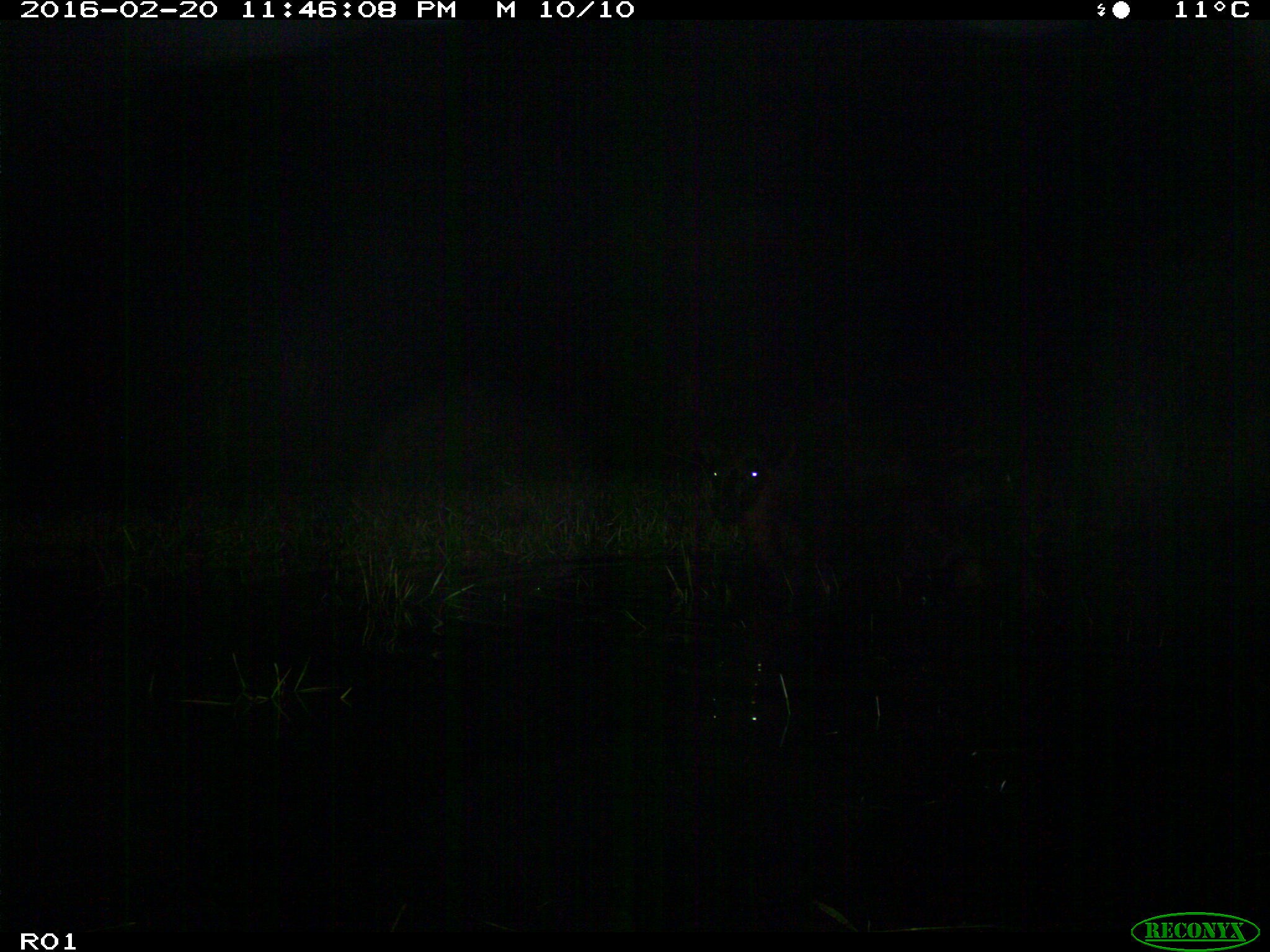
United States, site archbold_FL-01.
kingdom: Animalia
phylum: Chordata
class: Mammalia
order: Artiodactyla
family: Bovidae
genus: Bos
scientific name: Bos taurus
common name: domestic cow